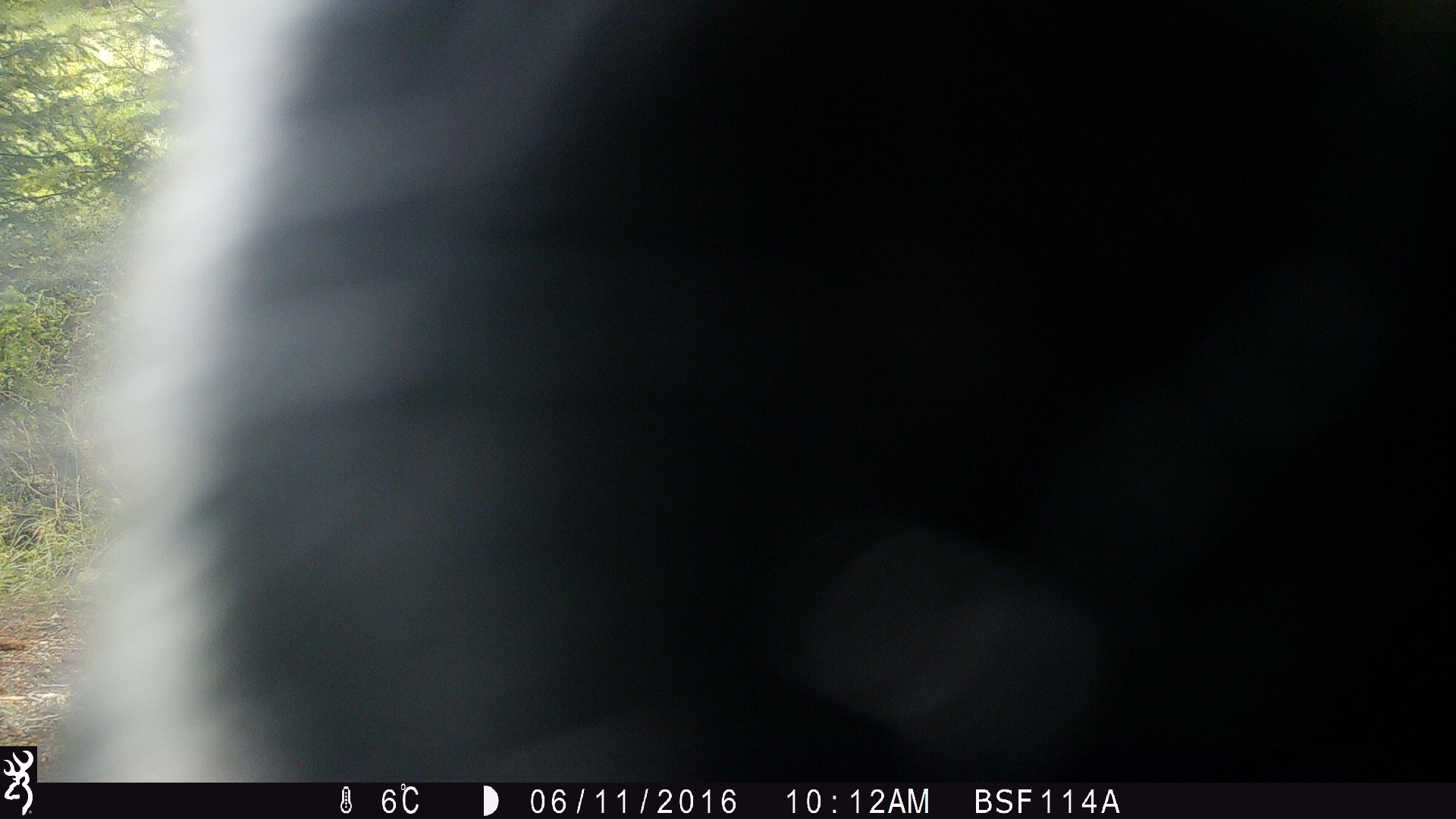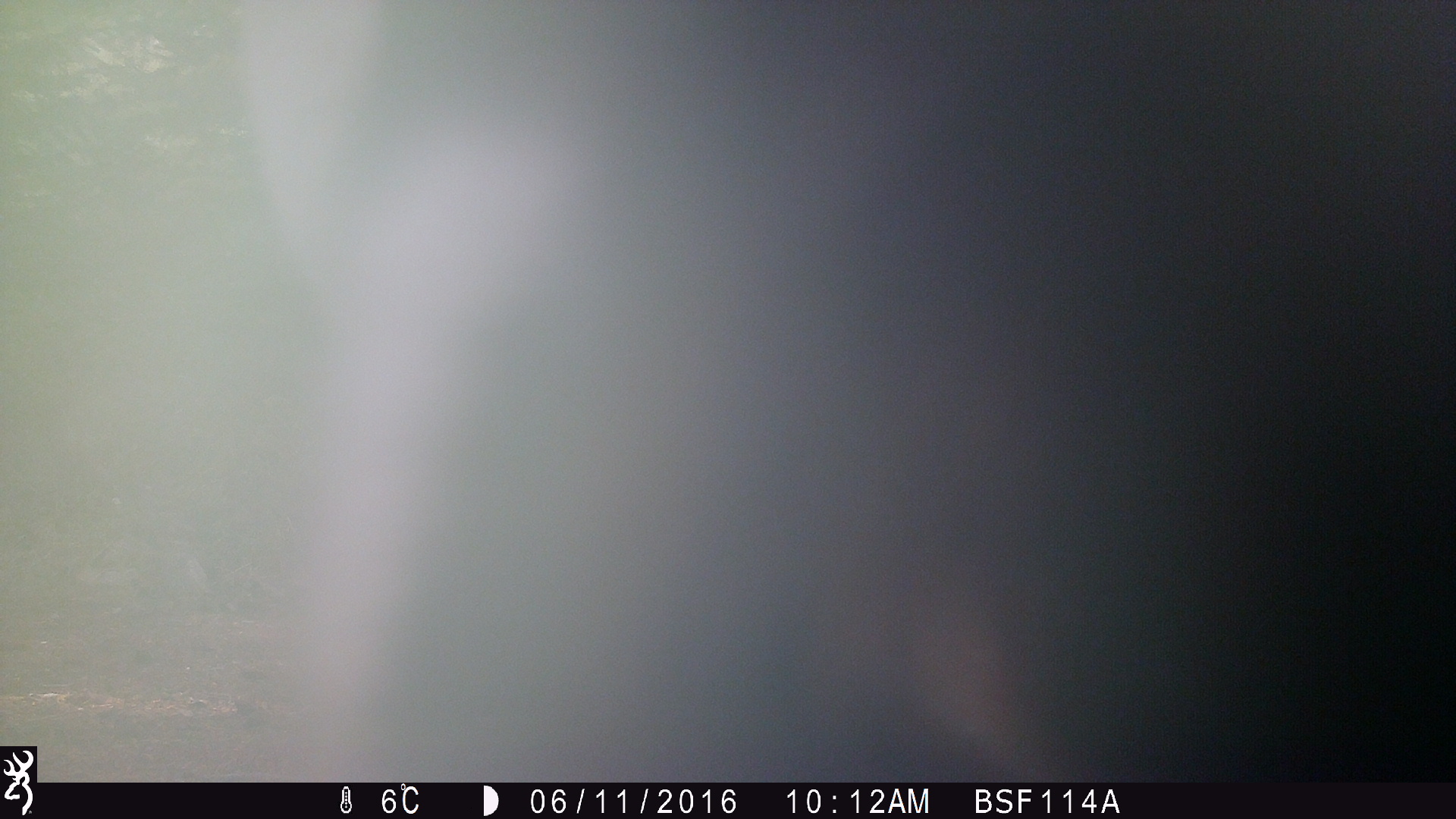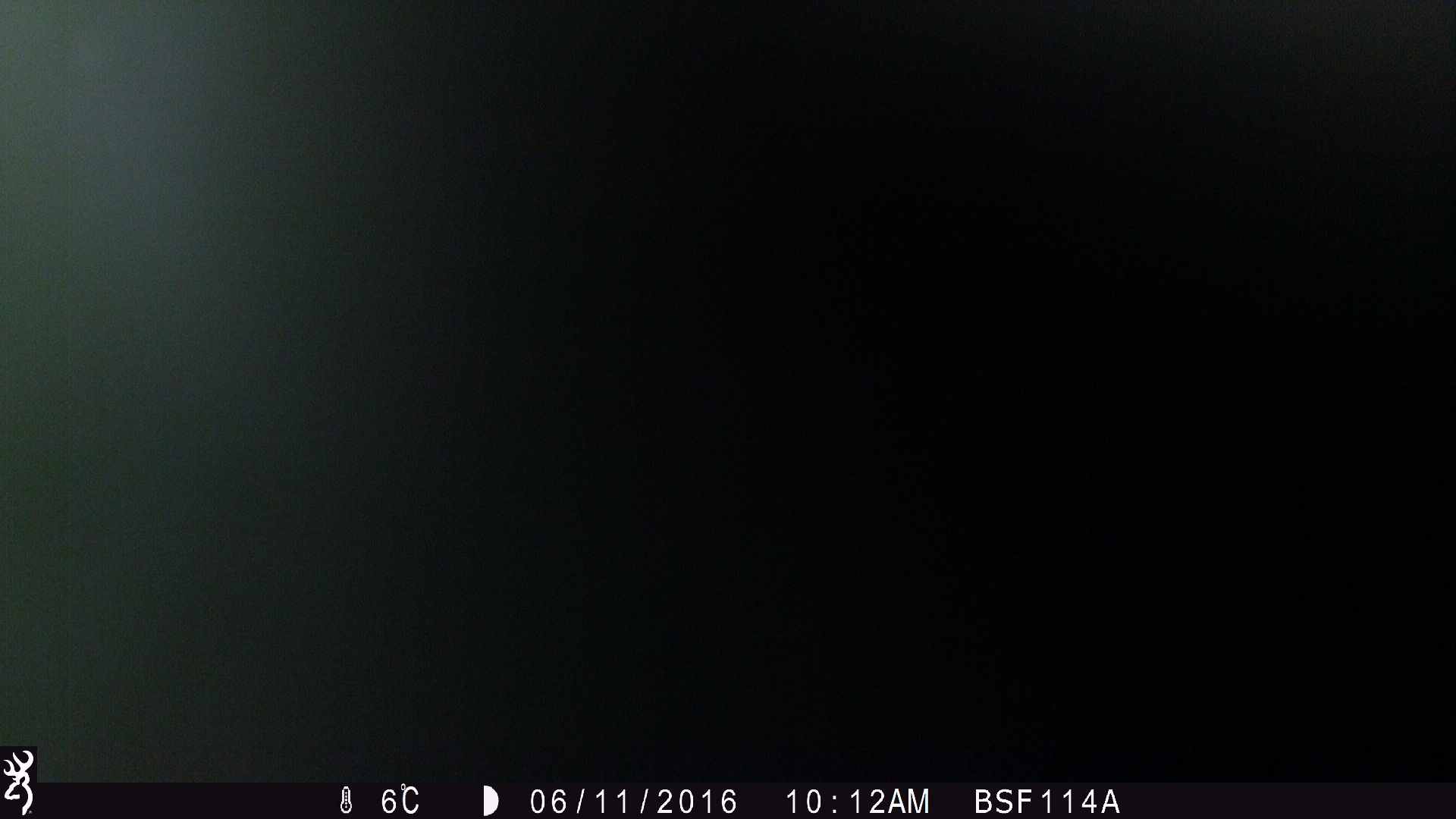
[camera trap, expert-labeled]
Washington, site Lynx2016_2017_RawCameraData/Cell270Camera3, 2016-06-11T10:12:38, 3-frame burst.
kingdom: Animalia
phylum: Chordata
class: Mammalia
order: Artiodactyla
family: Bovidae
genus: Bos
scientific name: Bos taurus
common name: domestic cattle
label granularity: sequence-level